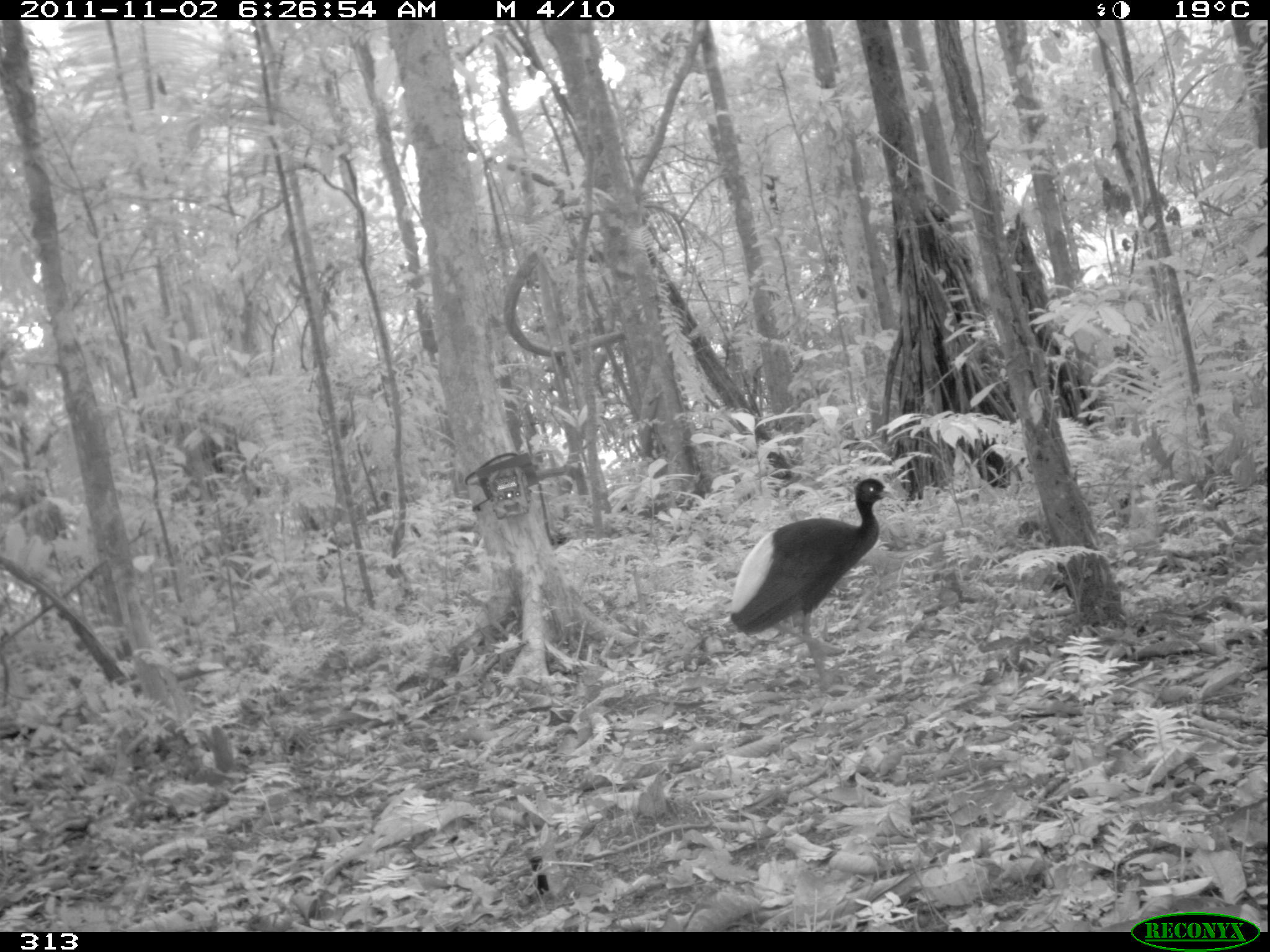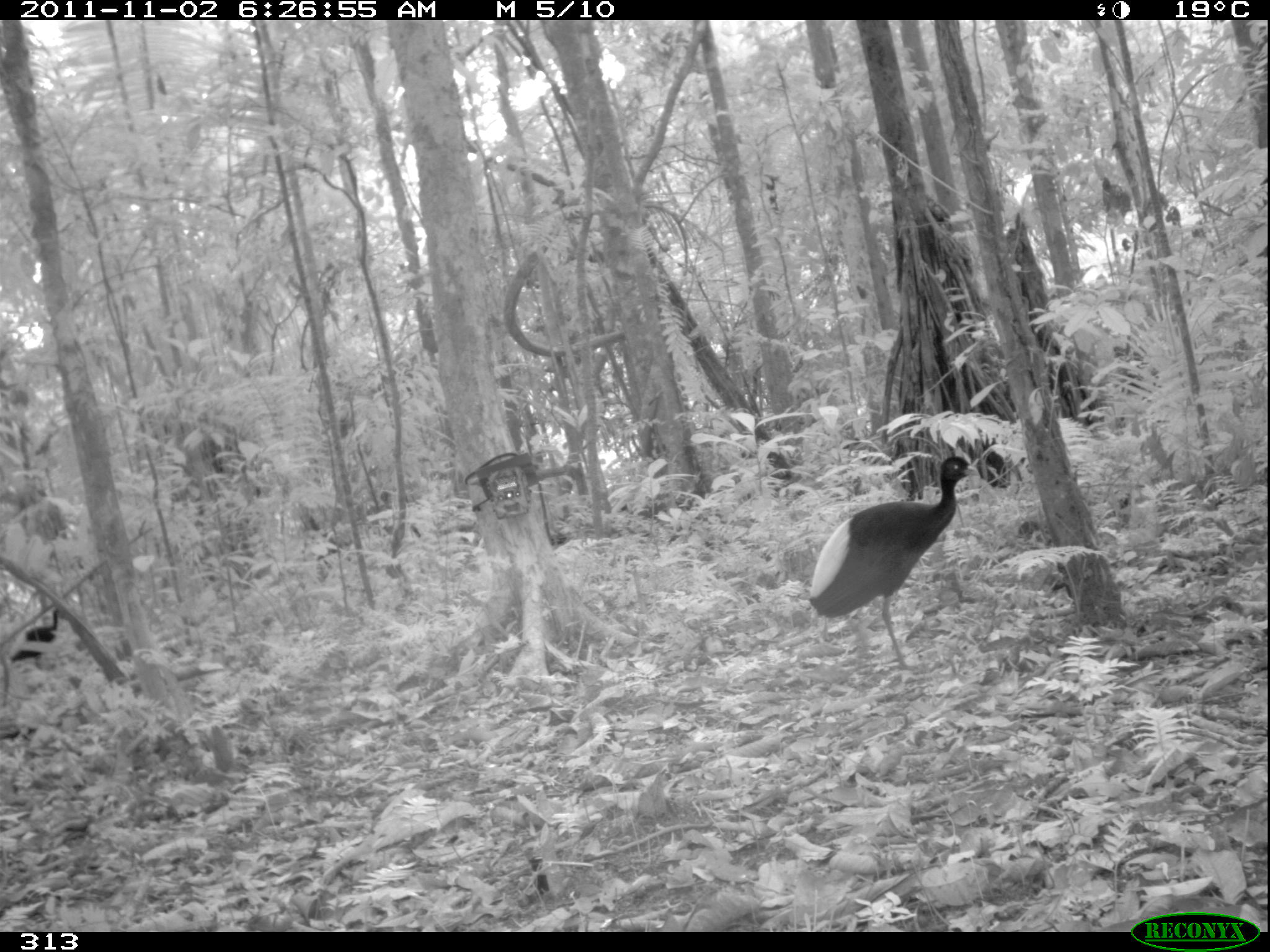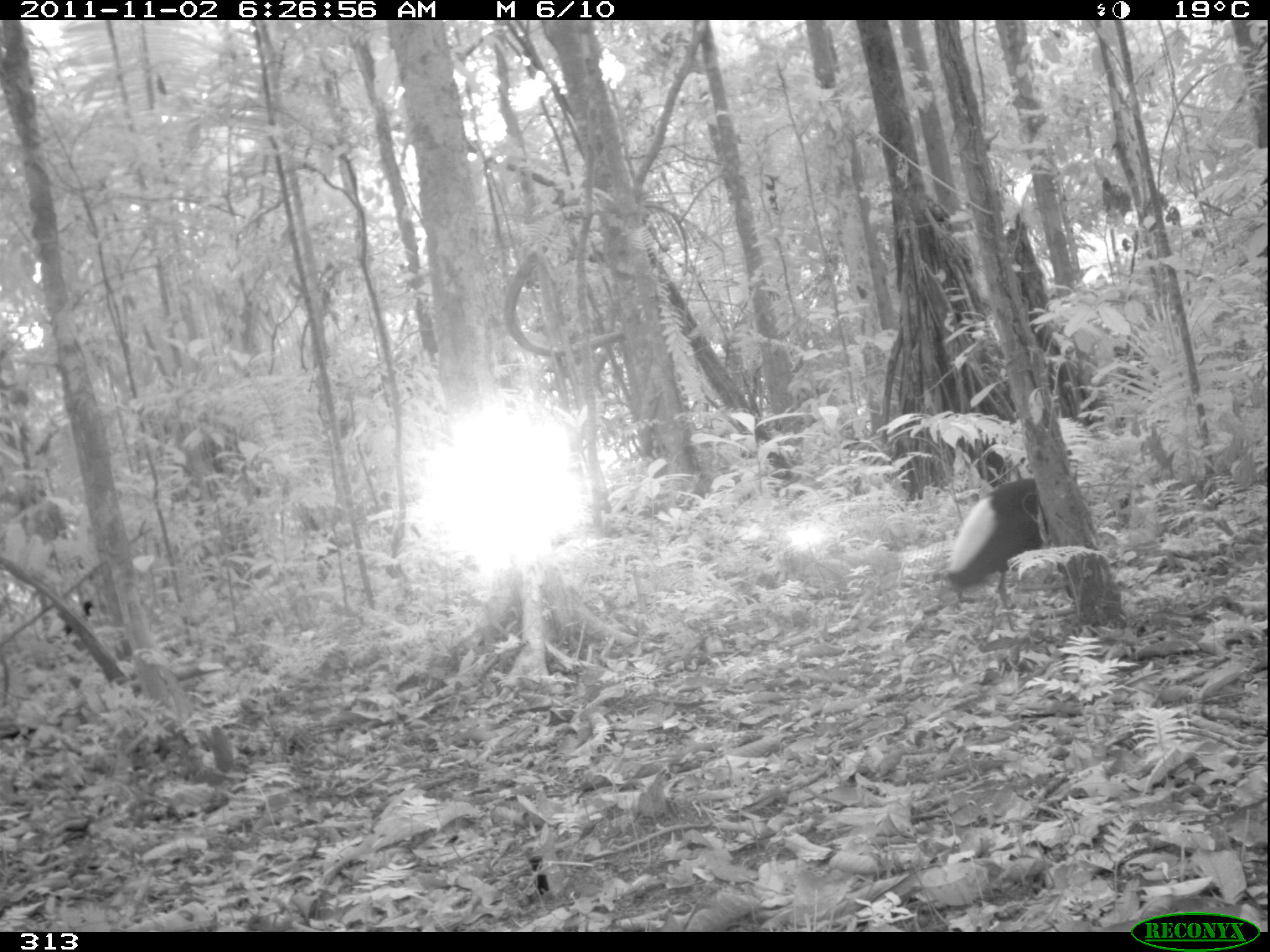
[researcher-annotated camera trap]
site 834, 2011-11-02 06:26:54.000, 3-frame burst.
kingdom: Animalia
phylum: Chordata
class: Aves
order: Gruiformes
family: Psophiidae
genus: Psophia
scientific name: Psophia leucoptera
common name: pale-winged trumpeter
Psophia leucoptera (pale-winged trumpeter).